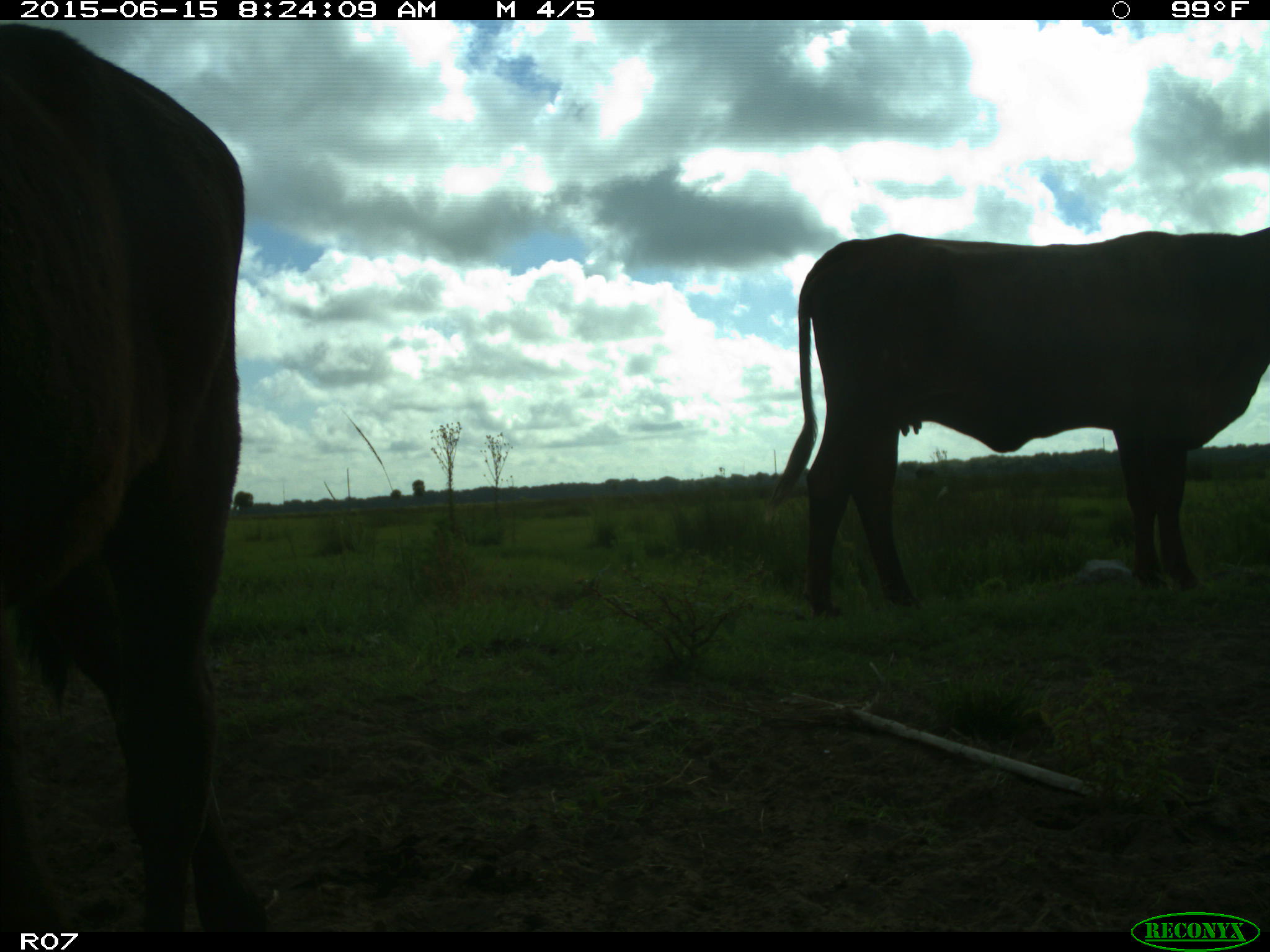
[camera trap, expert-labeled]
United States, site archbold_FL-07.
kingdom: Animalia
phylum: Chordata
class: Mammalia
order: Artiodactyla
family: Bovidae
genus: Bos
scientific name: Bos taurus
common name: domestic cow